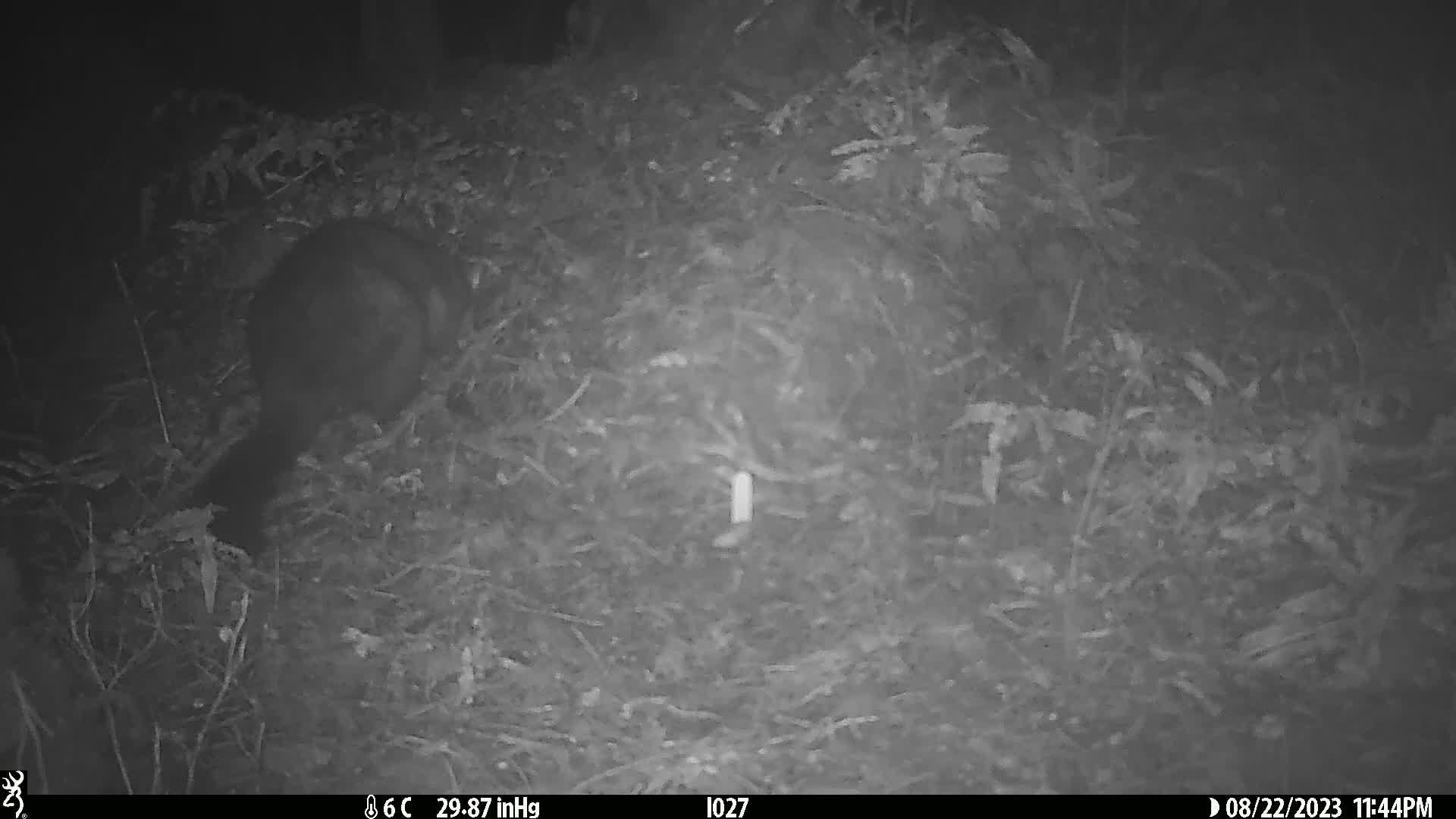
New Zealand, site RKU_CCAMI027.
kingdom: Animalia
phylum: Chordata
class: Mammalia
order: Diprotodontia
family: Phalangeridae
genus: Trichosurus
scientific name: Trichosurus vulpecula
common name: common brushtail possum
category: possum